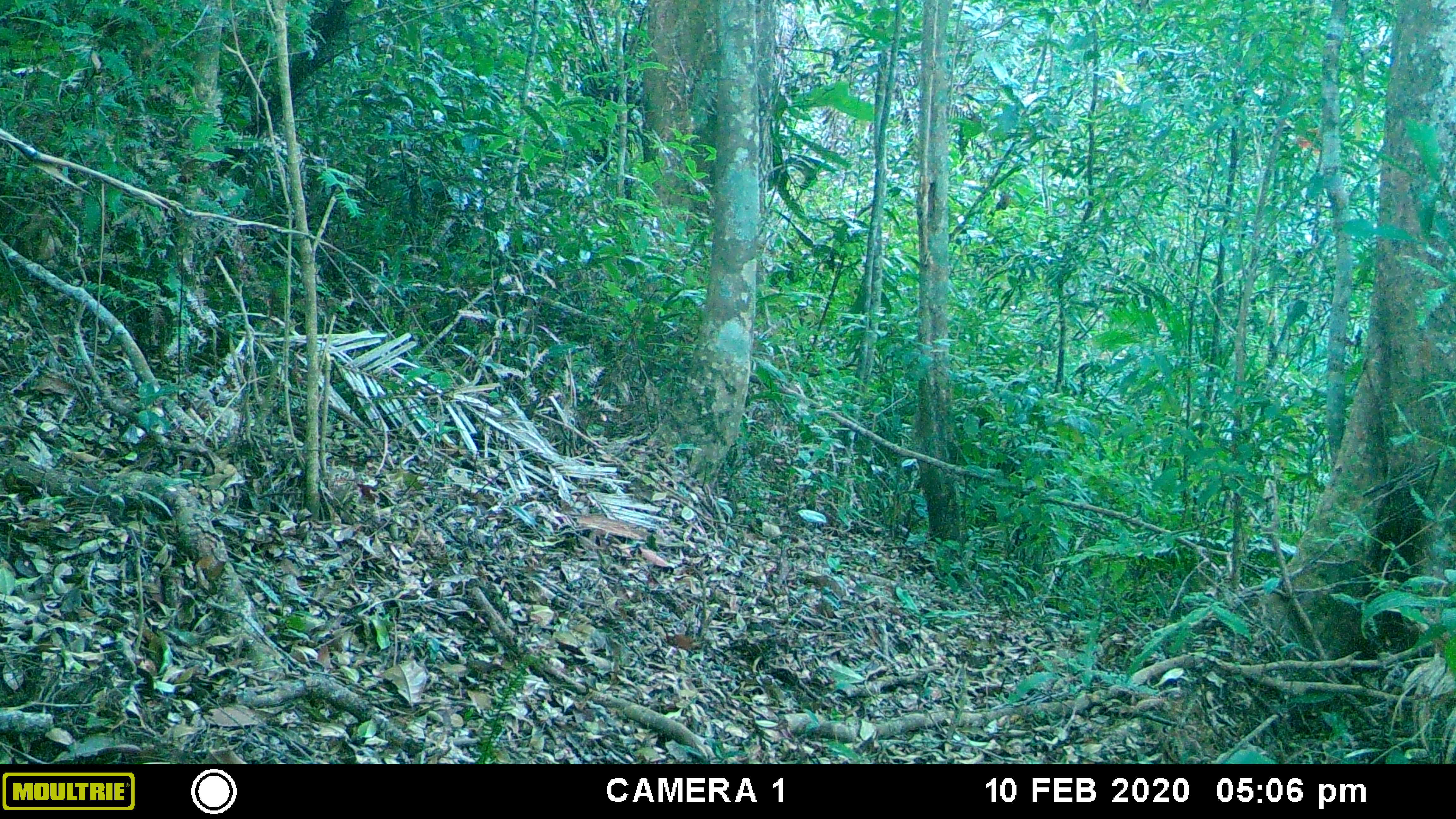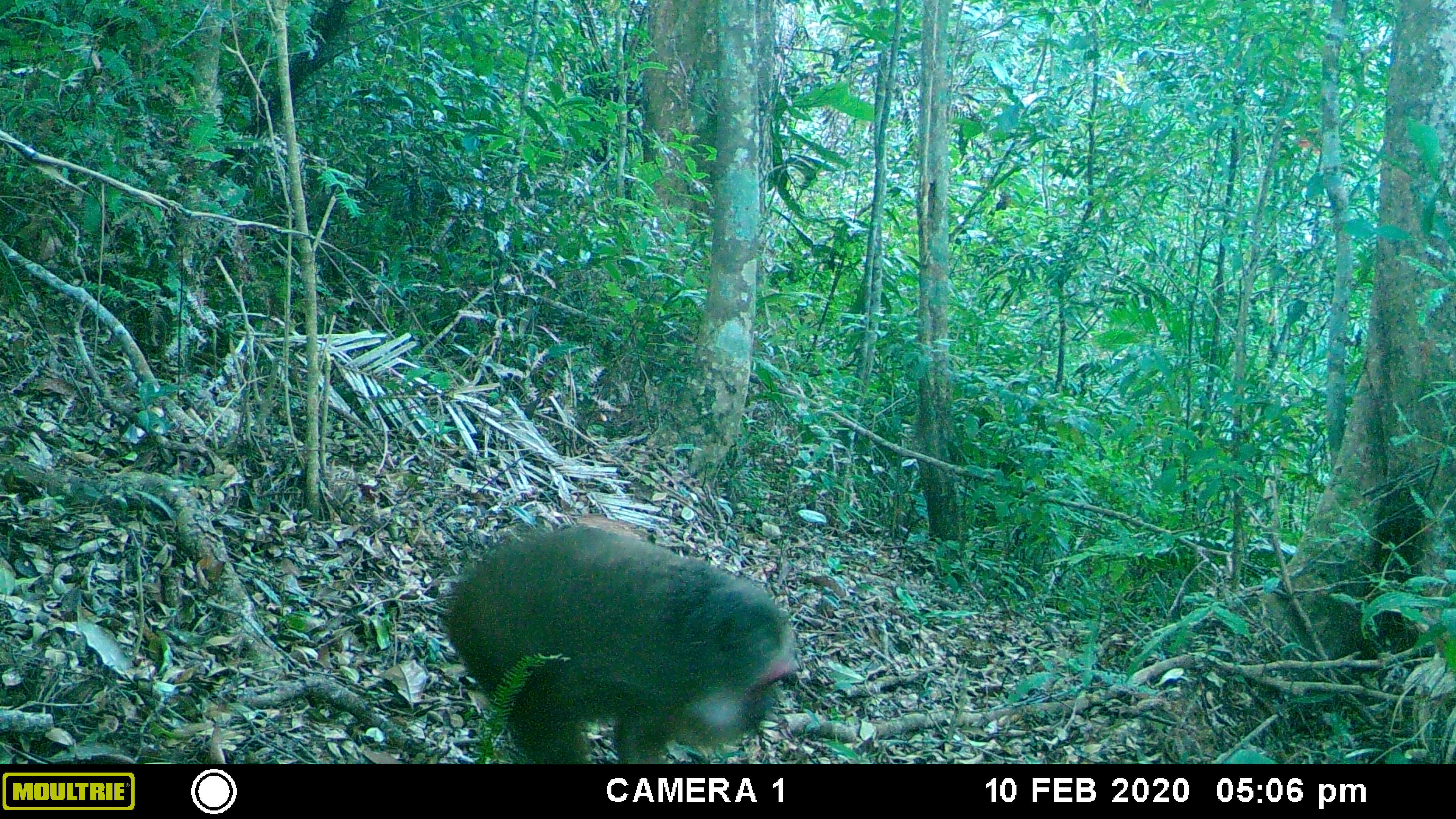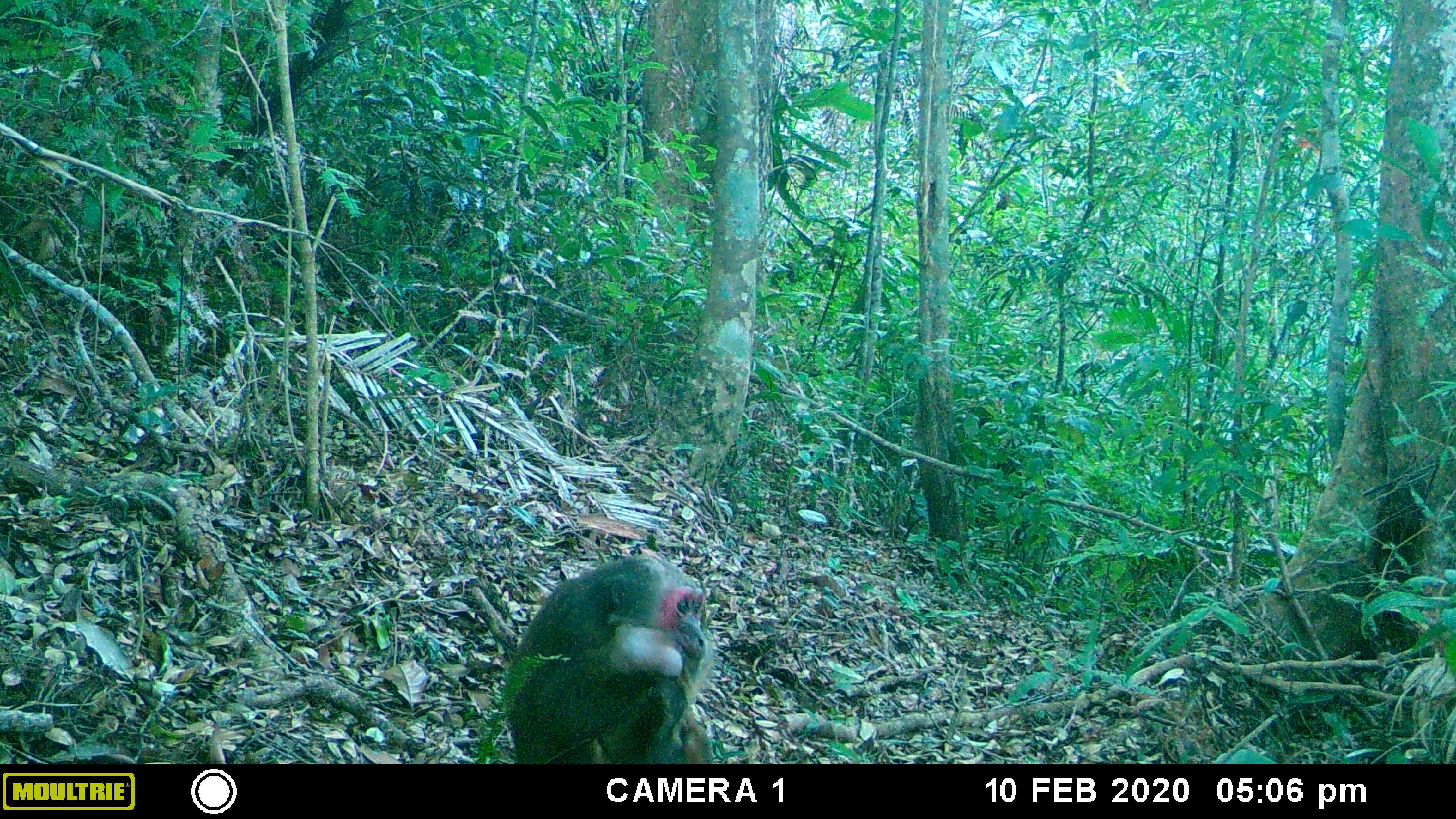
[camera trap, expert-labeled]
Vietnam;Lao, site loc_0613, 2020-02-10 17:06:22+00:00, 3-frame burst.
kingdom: Animalia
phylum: Chordata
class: Mammalia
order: Primates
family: Cercopithecidae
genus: Macaca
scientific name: Macaca arctoides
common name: stump-tailed macaque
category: stump tailed macaque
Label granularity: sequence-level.